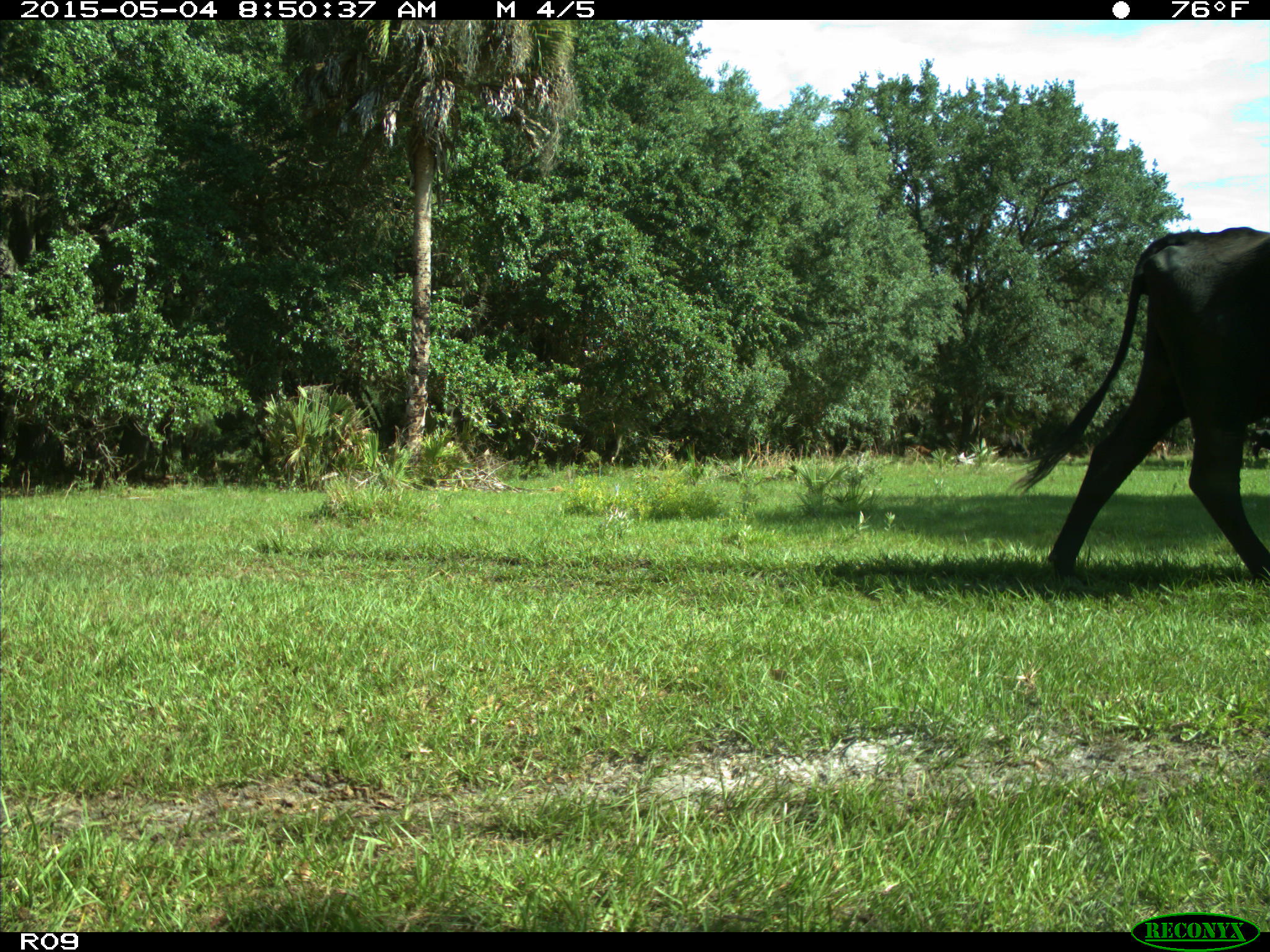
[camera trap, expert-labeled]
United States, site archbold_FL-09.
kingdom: Animalia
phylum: Chordata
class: Mammalia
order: Artiodactyla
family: Bovidae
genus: Bos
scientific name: Bos taurus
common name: domestic cow